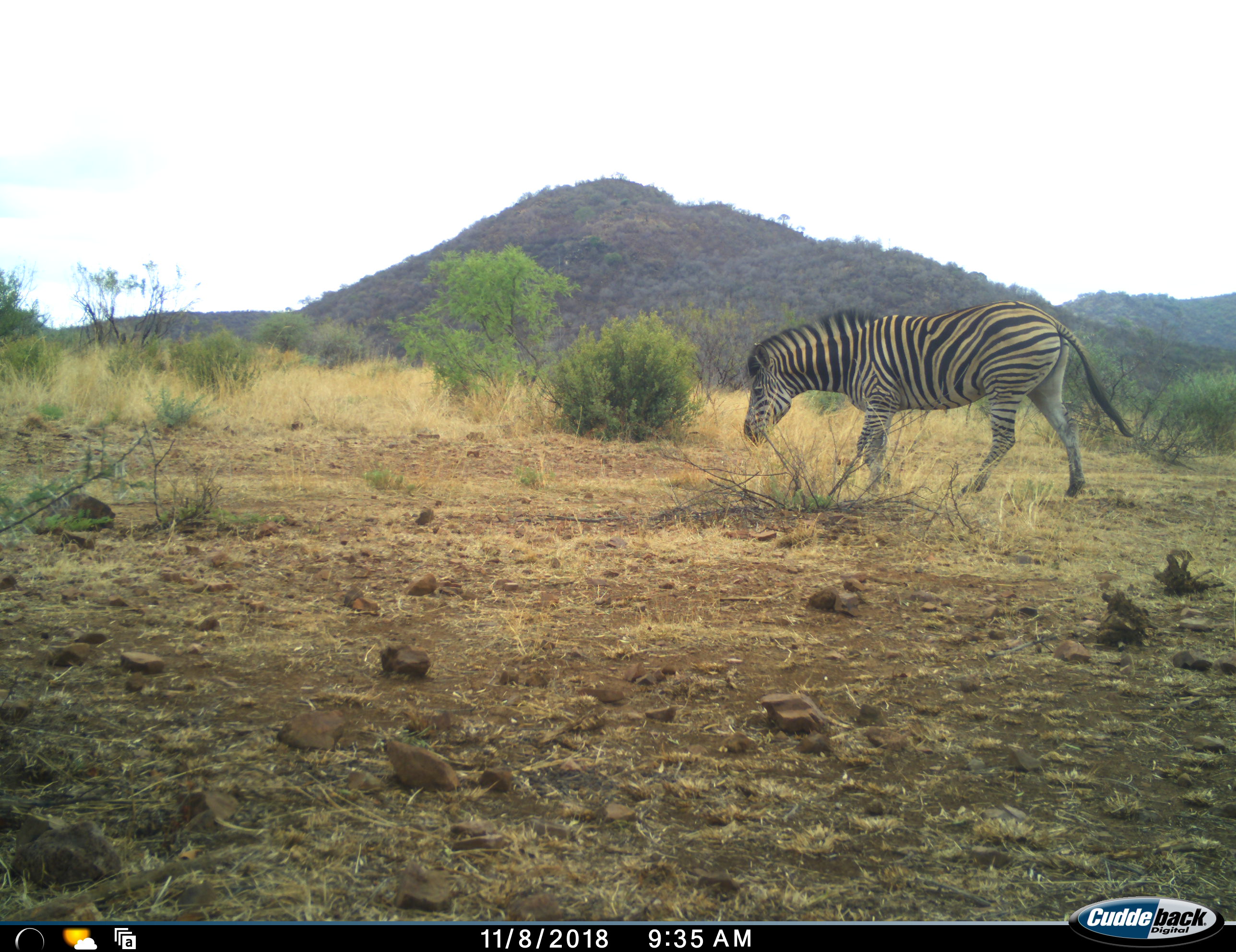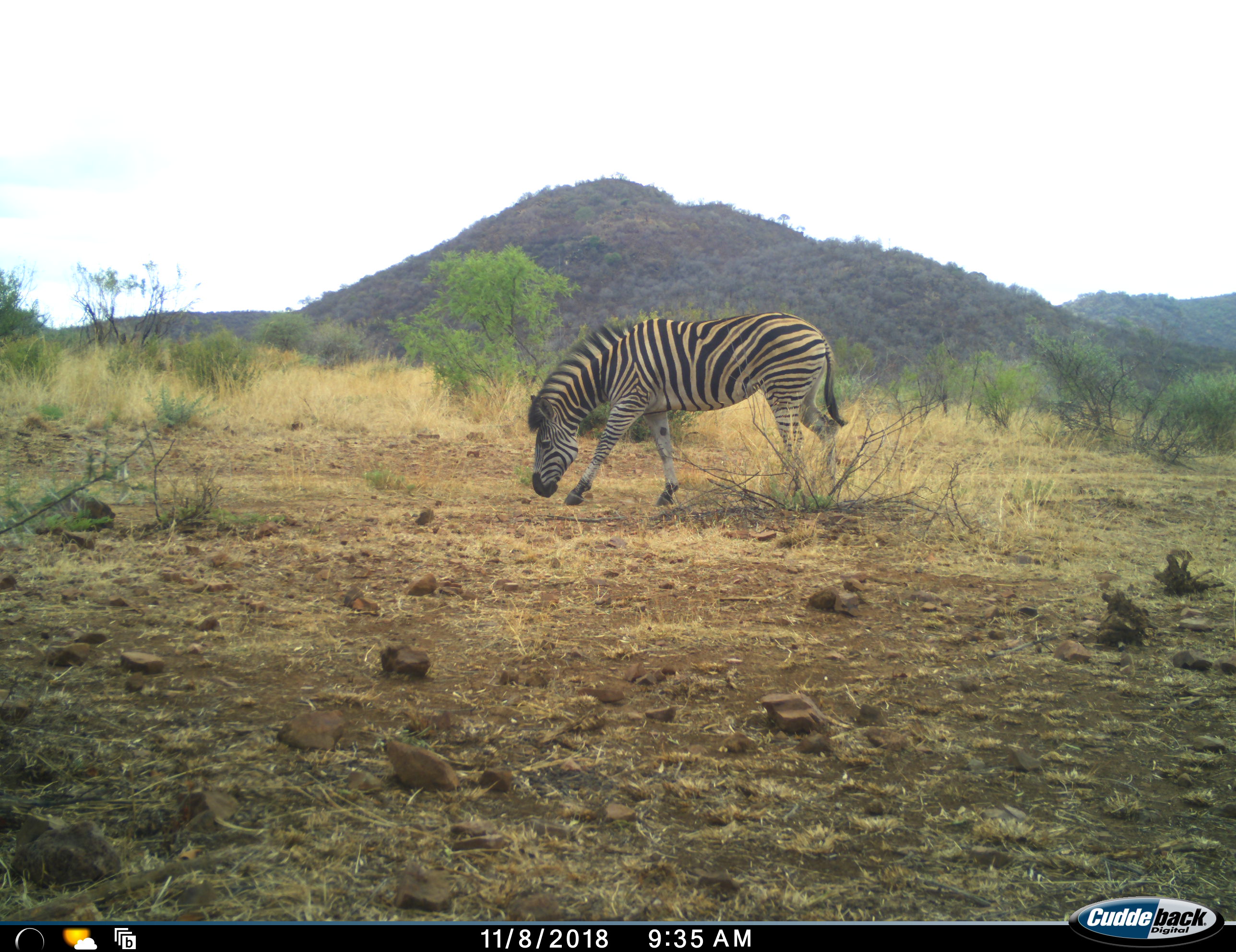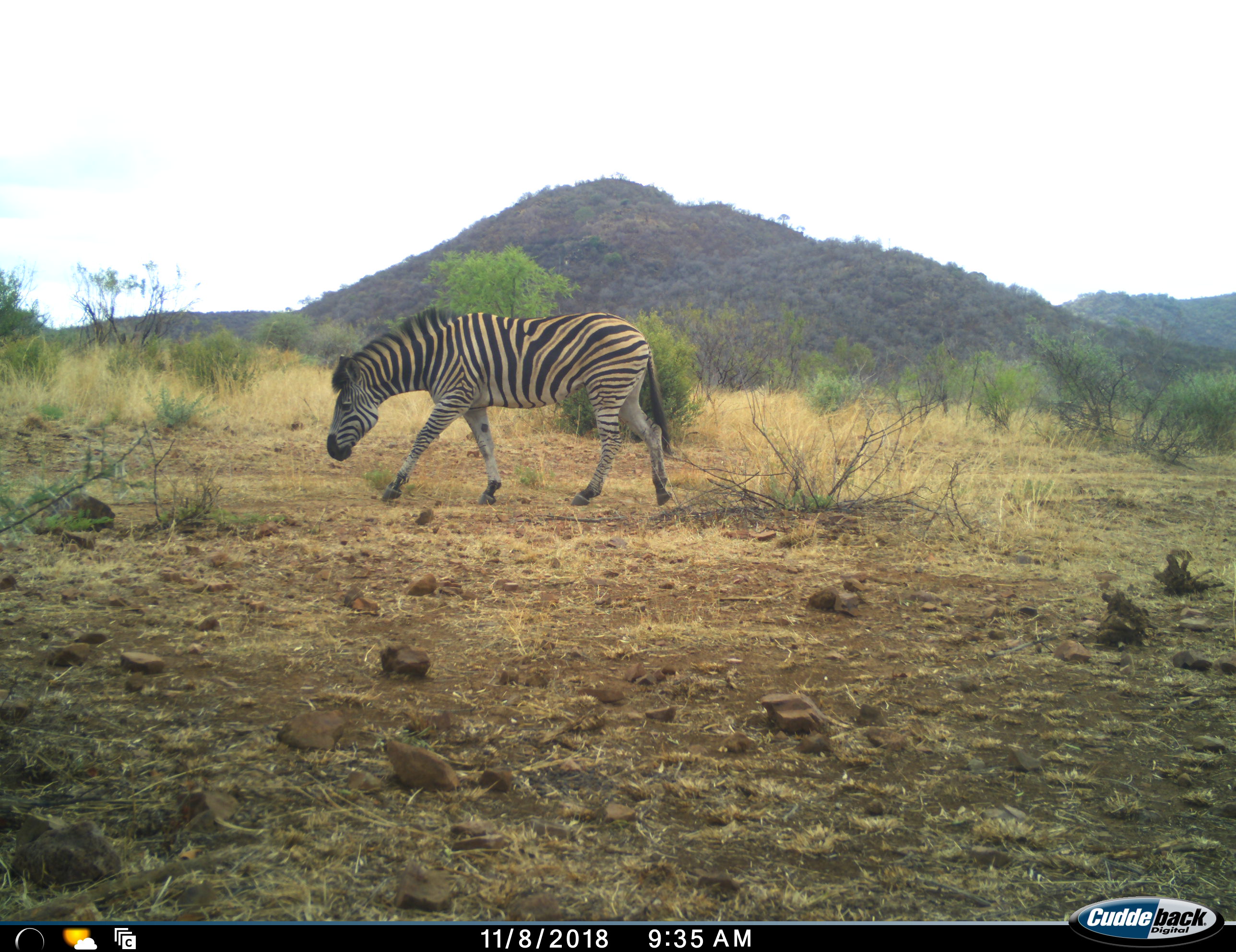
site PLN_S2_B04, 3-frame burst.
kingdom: Animalia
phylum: Chordata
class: Mammalia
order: Perissodactyla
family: Equidae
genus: Equus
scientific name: Equus quagga burchellii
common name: burchell's zebra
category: zebraburchells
Zebraburchells (burchell's zebra) (Equus quagga burchellii), count 1. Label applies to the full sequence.